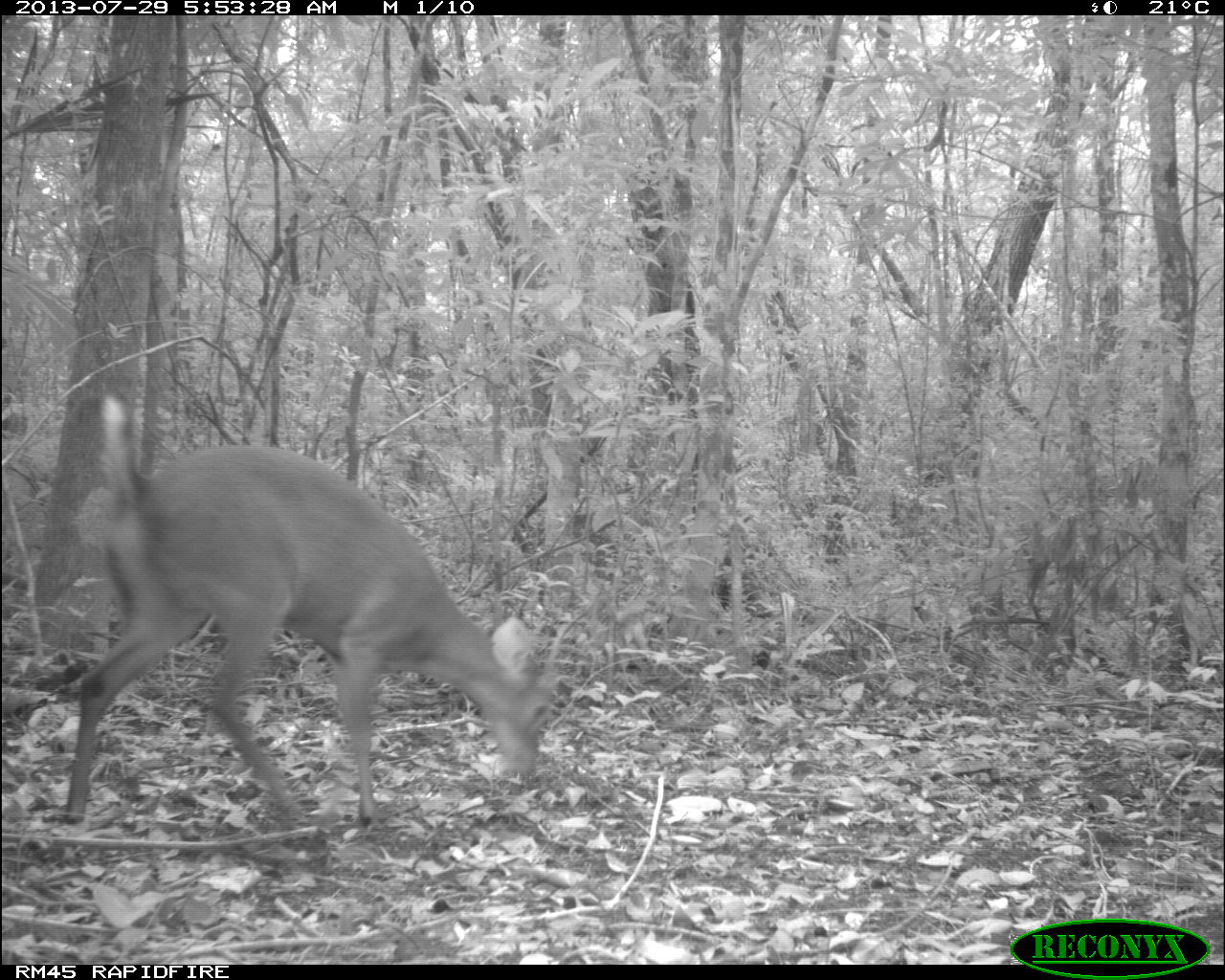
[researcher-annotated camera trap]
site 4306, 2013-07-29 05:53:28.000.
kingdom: Animalia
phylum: Chordata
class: Mammalia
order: Artiodactyla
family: Cervidae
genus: Mazama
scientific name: Mazama temama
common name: central american red brocket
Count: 1.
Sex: male.